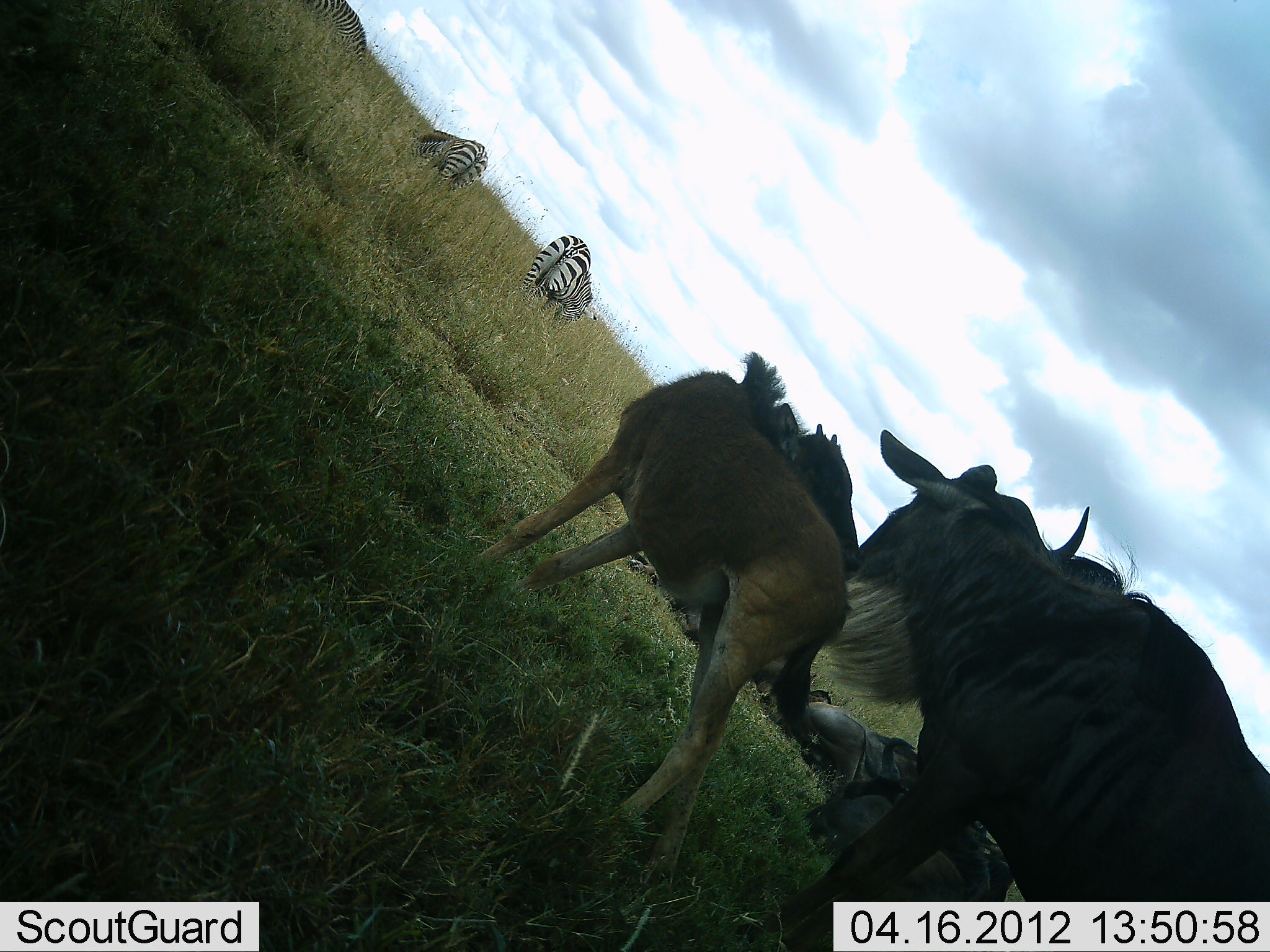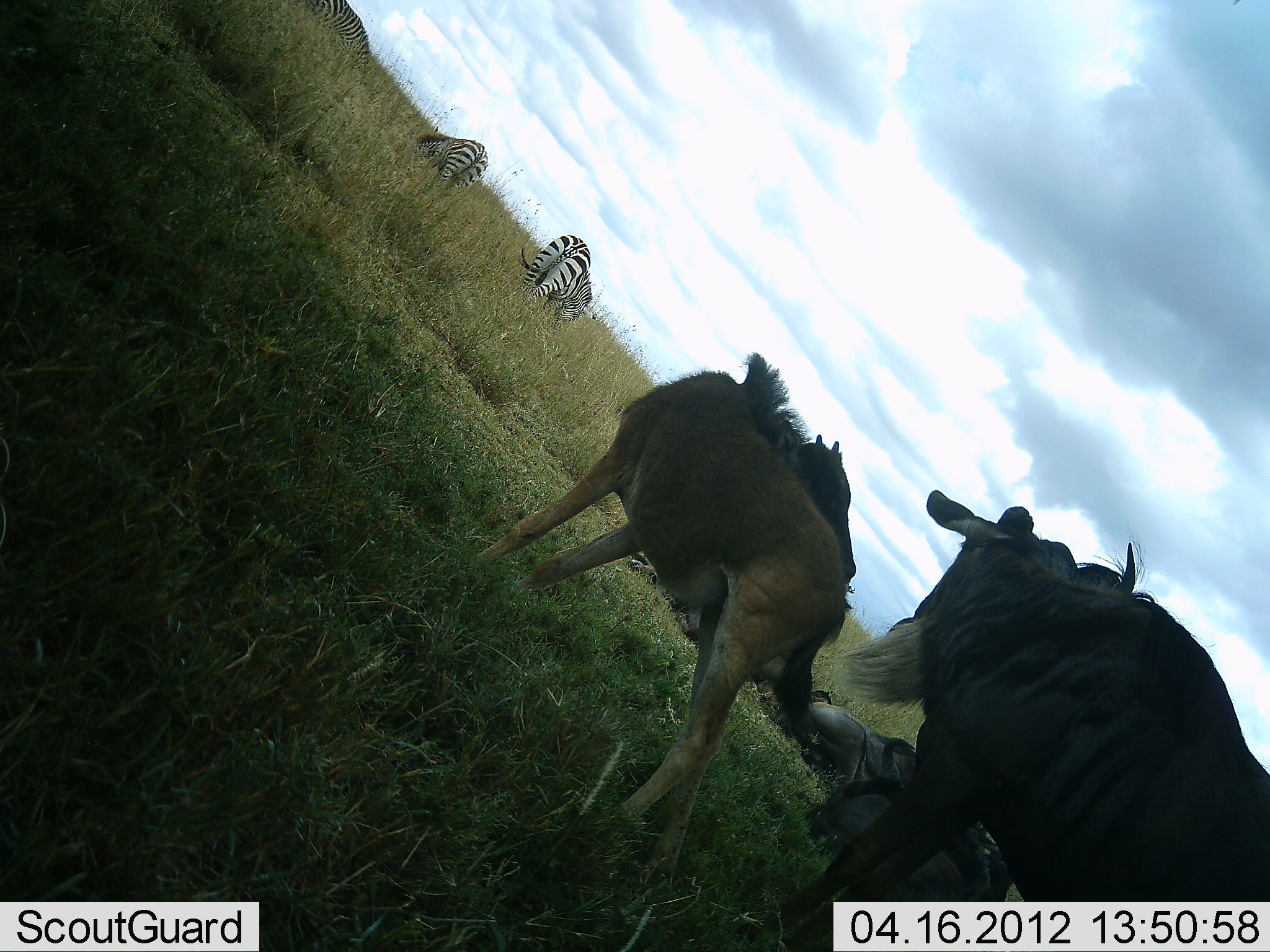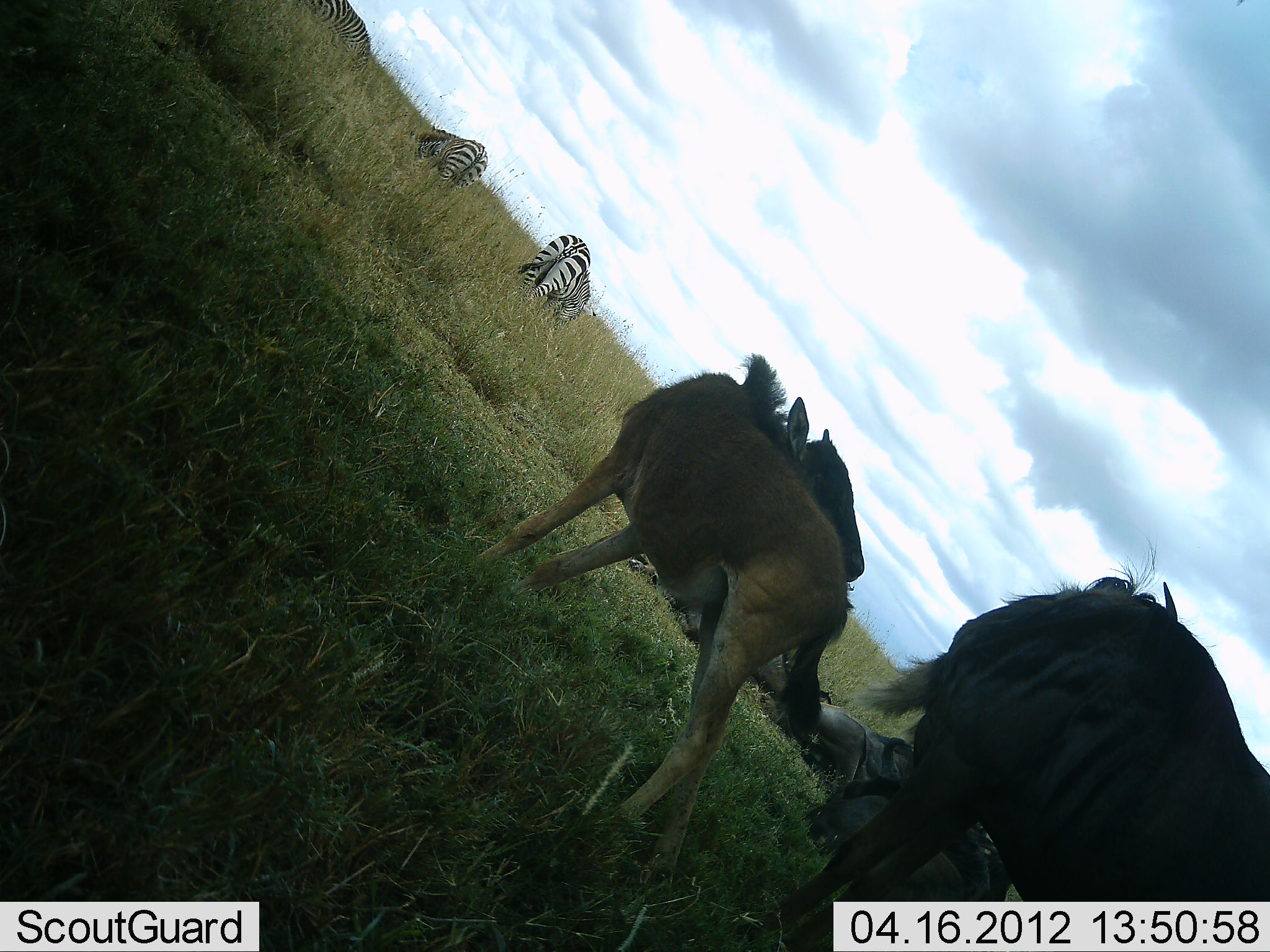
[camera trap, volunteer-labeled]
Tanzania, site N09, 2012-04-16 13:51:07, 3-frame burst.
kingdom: Animalia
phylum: Chordata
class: Mammalia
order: Artiodactyla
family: Bovidae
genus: Connochaetes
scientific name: Connochaetes taurinus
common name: blue wildebeest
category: wildebeest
Wildebeest (blue wildebeest) (Connochaetes taurinus), count 5. Behavior (volunteer vote fractions): standing 81%, resting 78%, moving 7%, interacting 19%. Young present (vote fraction): 78%. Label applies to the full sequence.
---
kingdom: Animalia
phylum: Chordata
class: Mammalia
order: Perissodactyla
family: Equidae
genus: Equus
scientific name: Equus quagga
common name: plains zebra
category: zebra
Zebra (plains zebra) (Equus quagga), count 2. Behavior (volunteer vote fractions): standing 11%, resting 7%, moving 0%, interacting 0%. Young present (vote fraction): 0%. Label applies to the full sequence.